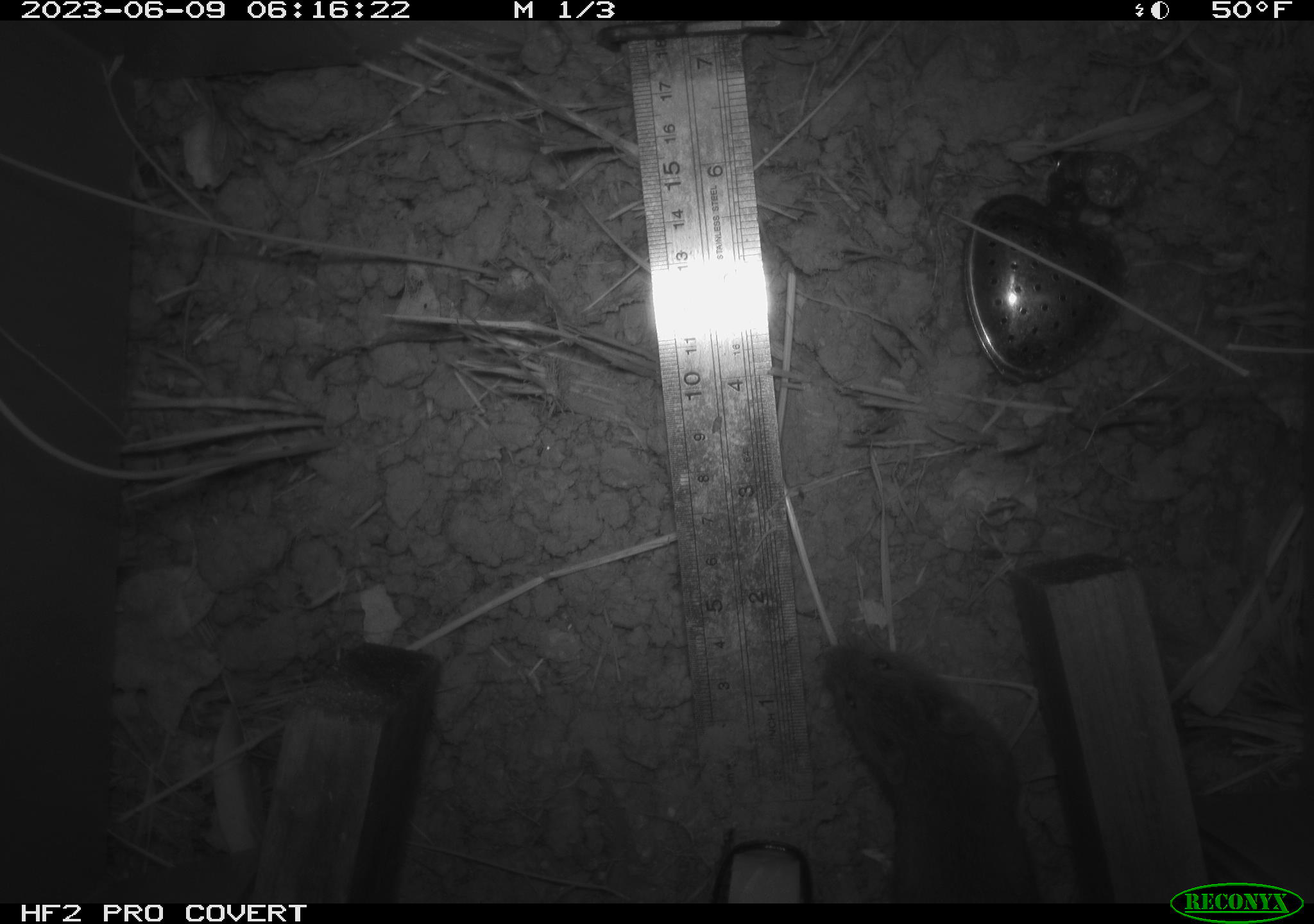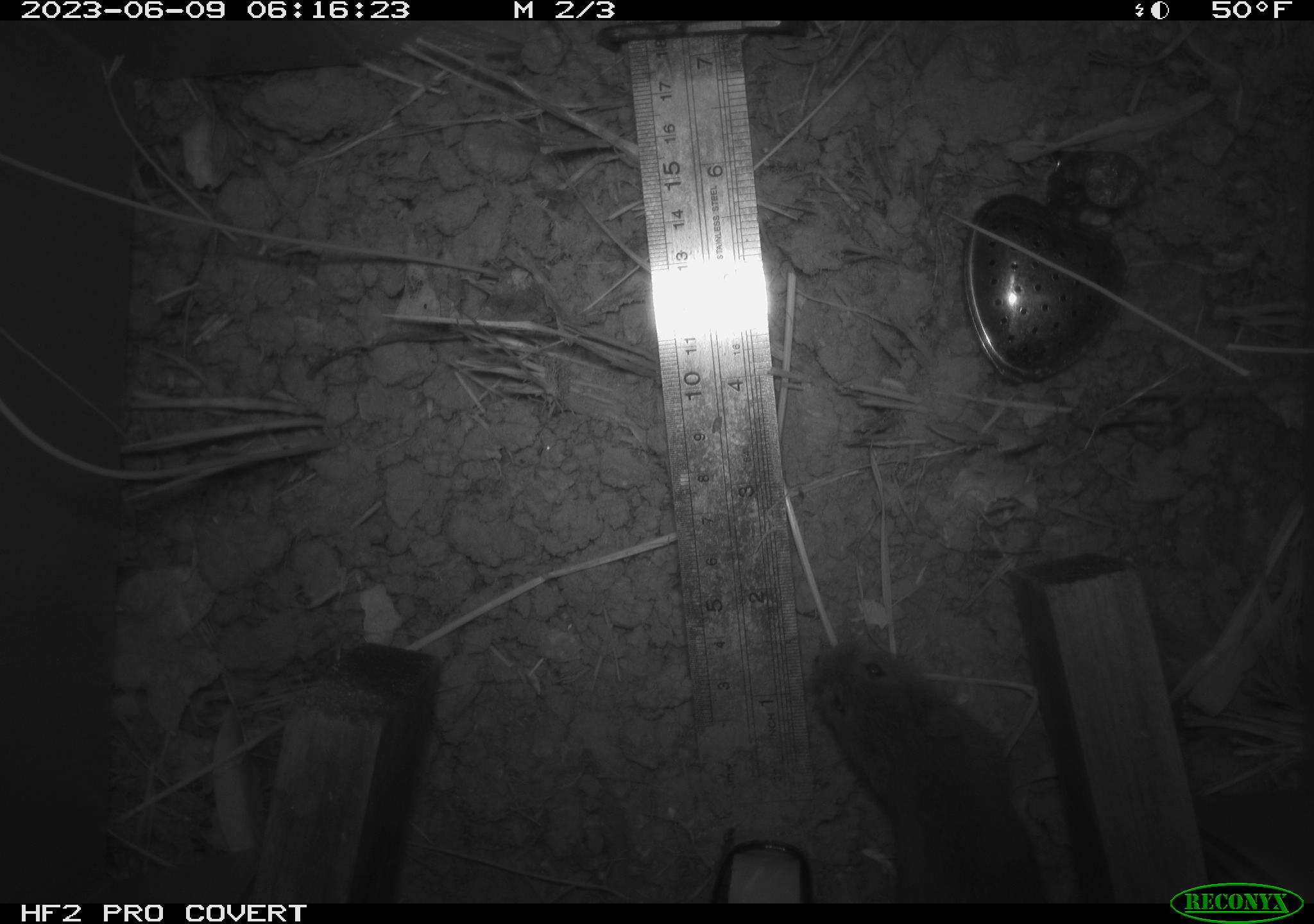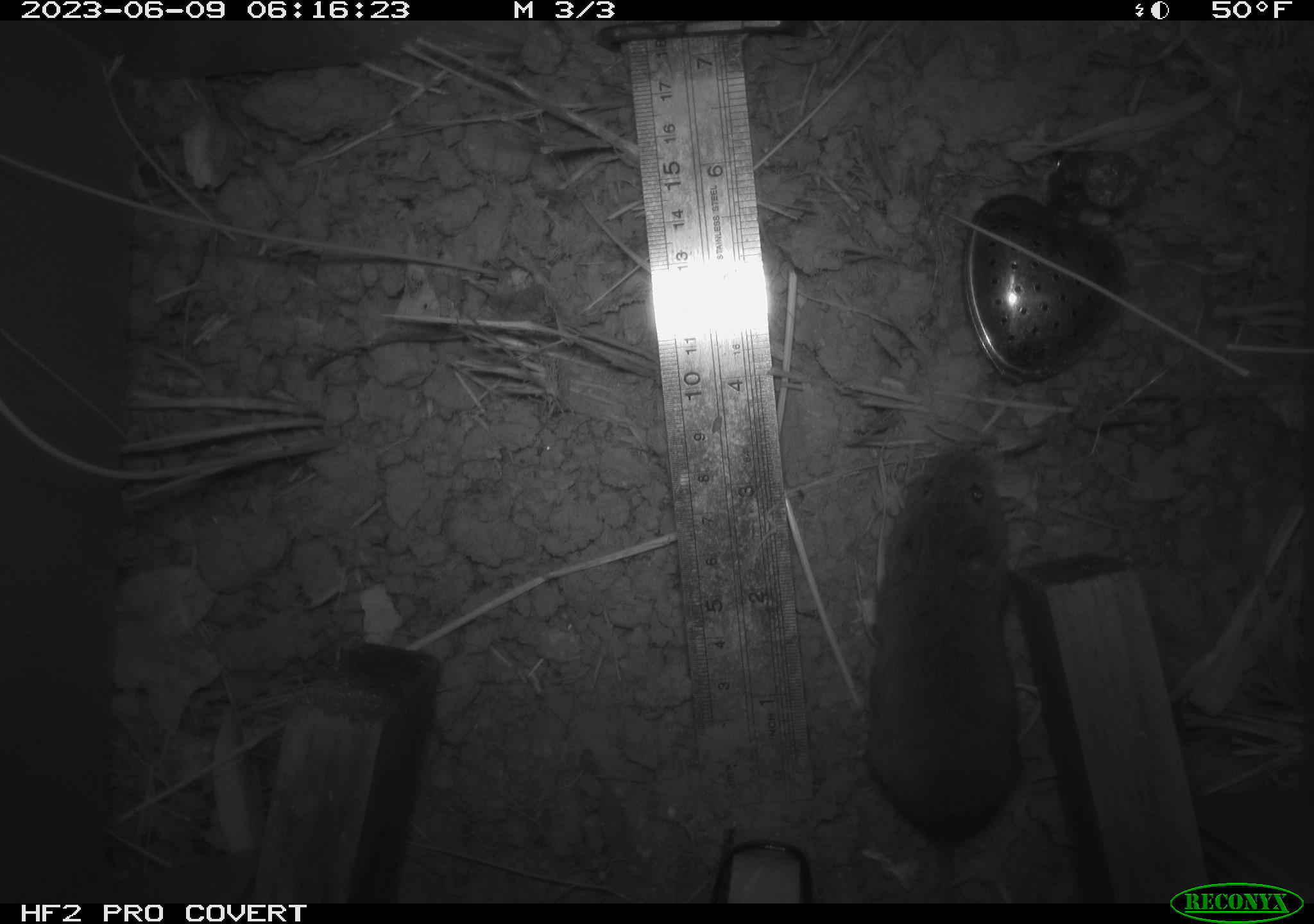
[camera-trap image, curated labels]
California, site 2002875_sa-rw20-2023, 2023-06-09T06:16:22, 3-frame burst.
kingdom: Animalia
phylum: Chordata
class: Mammalia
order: Rodentia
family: Cricetidae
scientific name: Arvicolinae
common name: voles, lemmings, and muskrats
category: arvicolinae subfamily